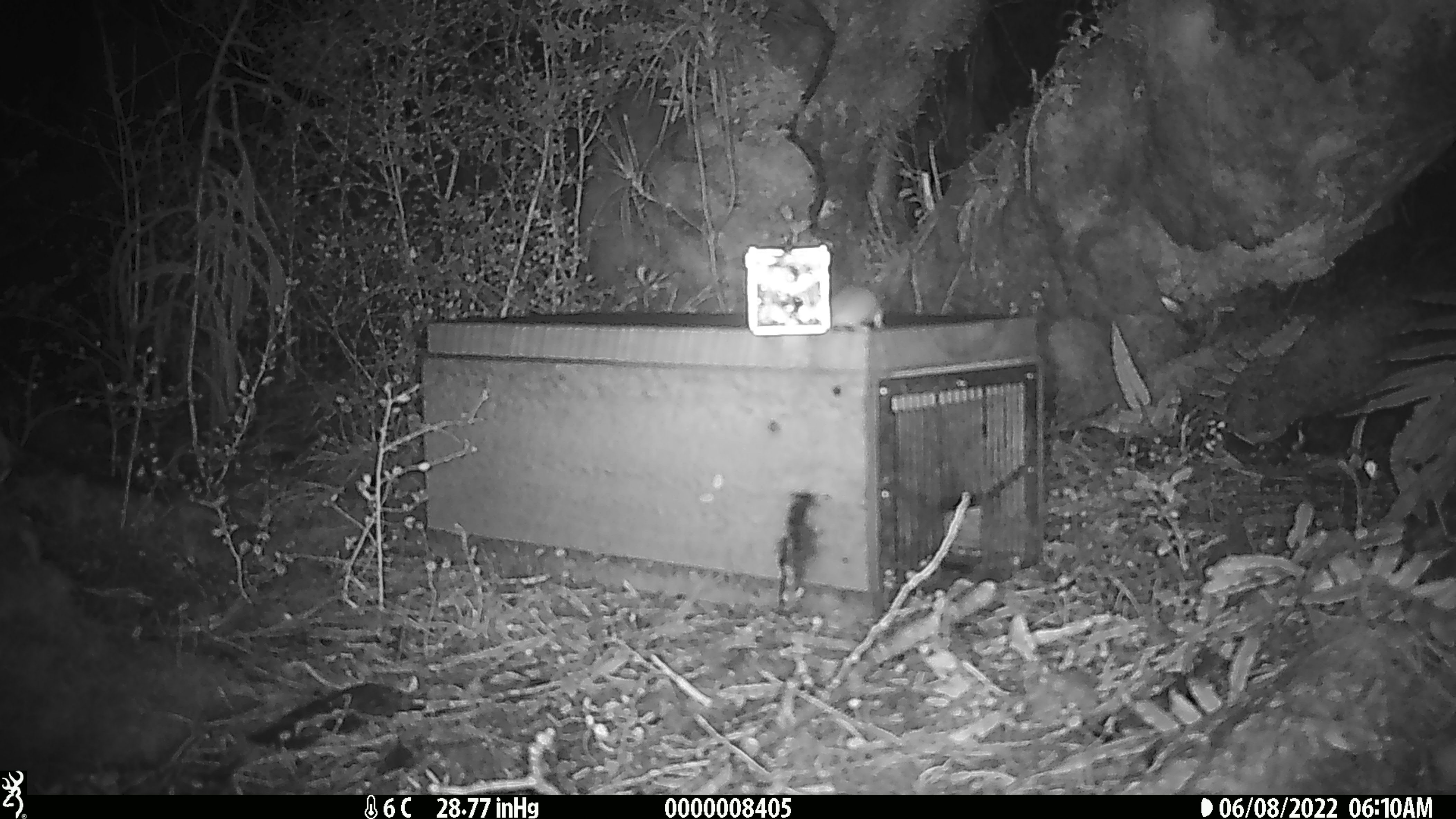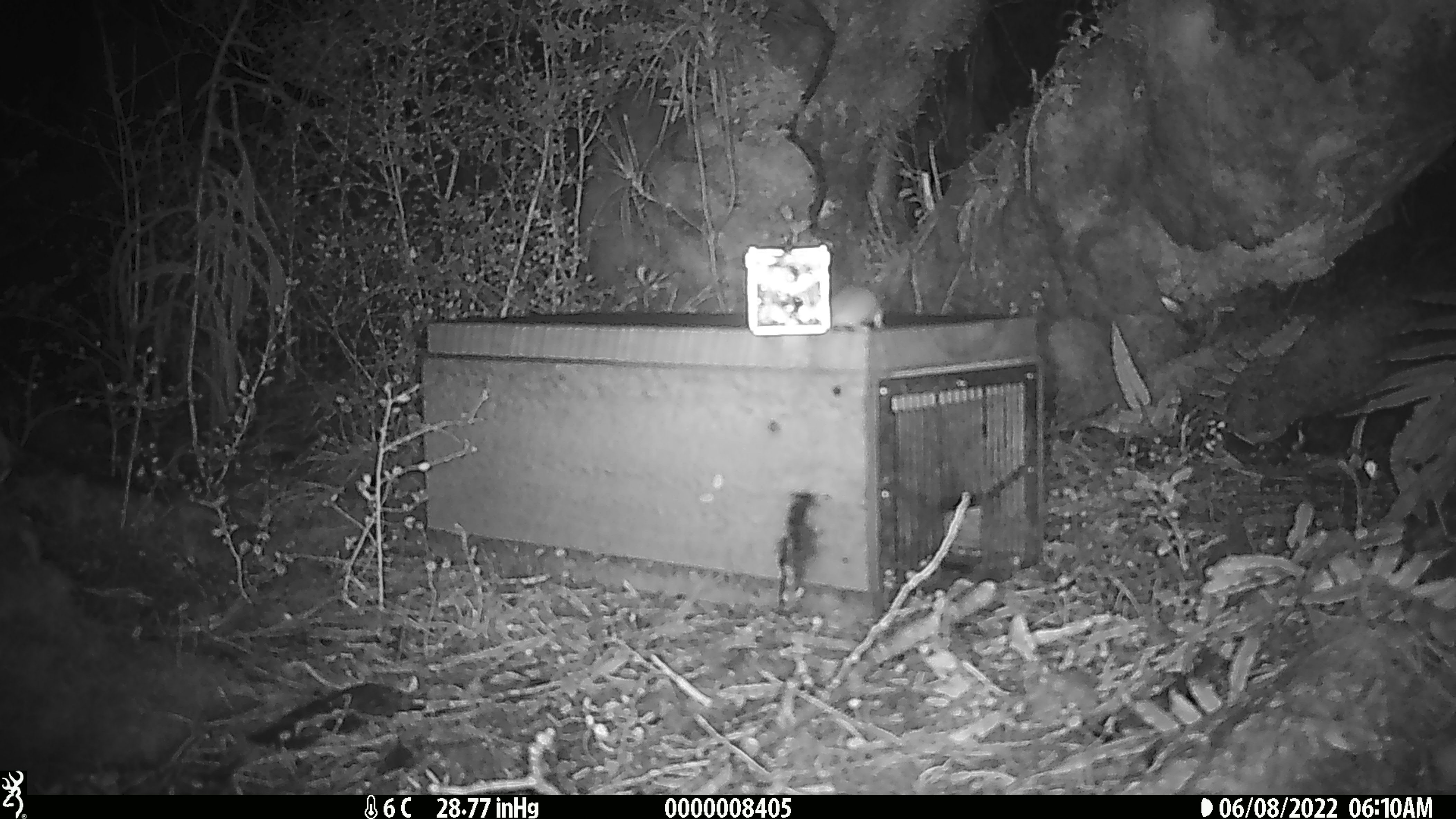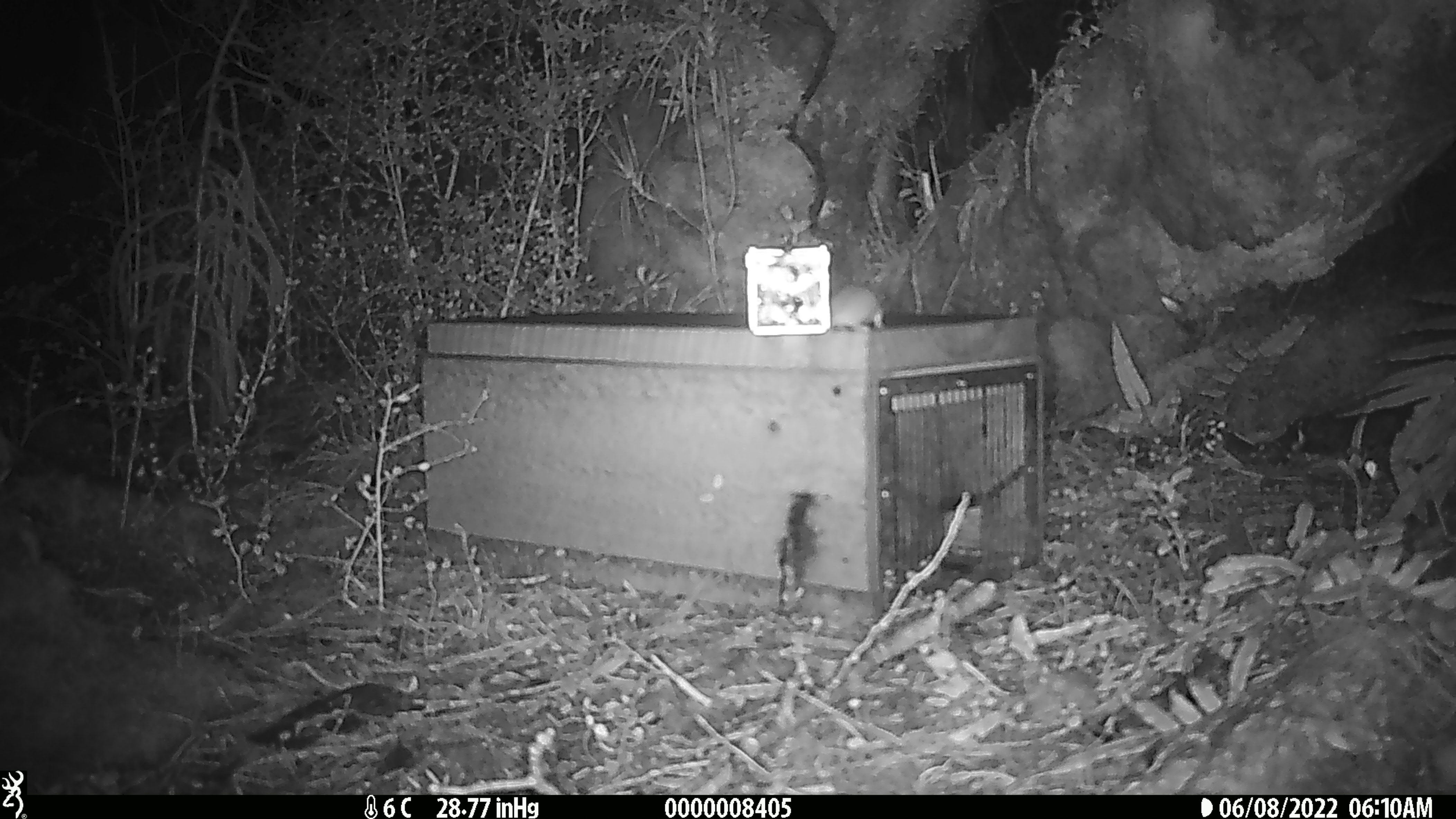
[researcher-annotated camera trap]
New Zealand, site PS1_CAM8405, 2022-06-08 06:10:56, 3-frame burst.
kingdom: Animalia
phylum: Chordata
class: Mammalia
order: Rodentia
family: Muridae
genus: Mus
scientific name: Mus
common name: mouse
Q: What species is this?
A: Mouse (Mus).